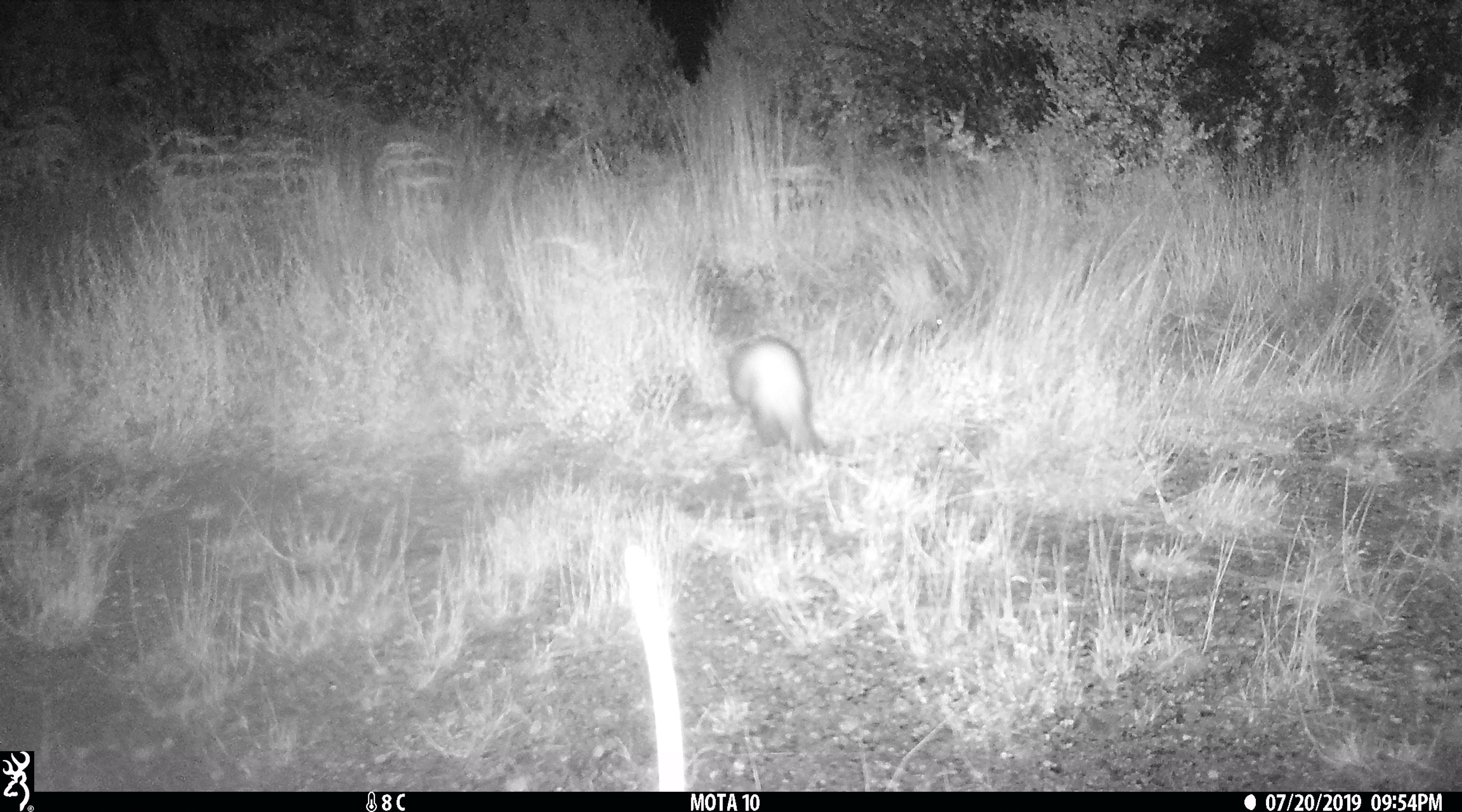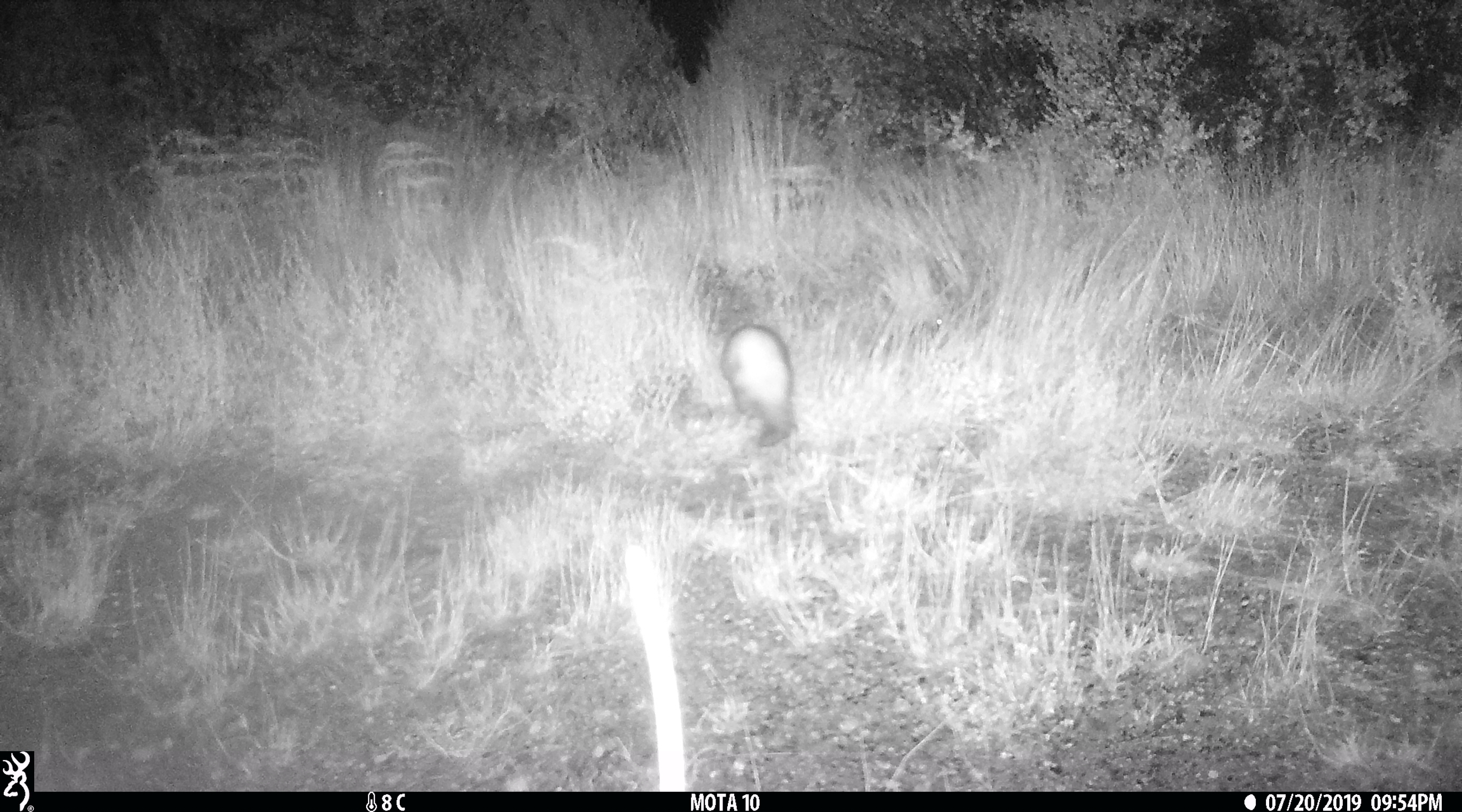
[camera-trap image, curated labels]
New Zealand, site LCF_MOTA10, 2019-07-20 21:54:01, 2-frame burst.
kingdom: Animalia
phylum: Chordata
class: Mammalia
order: Carnivora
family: Mustelidae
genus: Mustela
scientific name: Mustela furo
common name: ferret